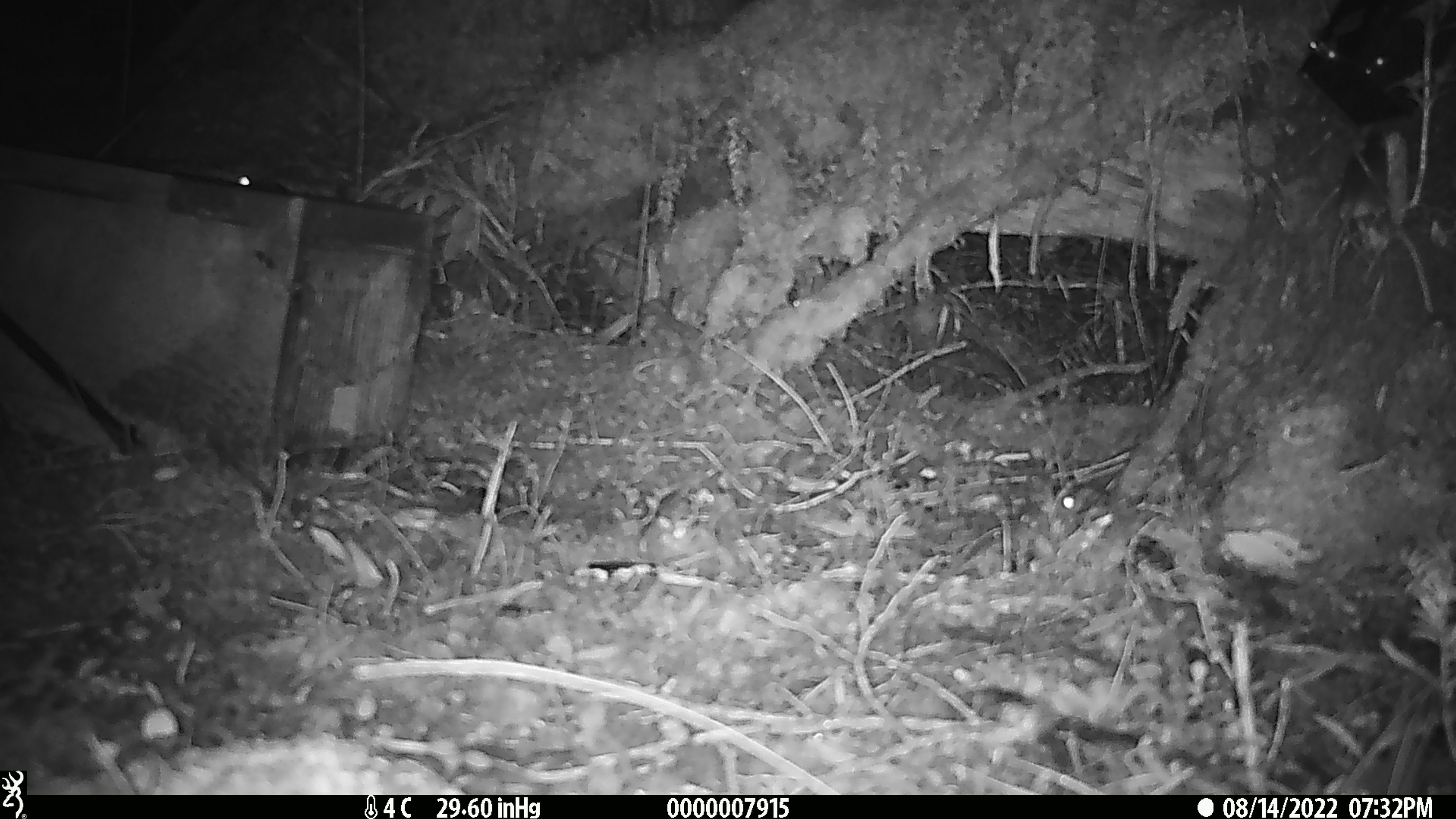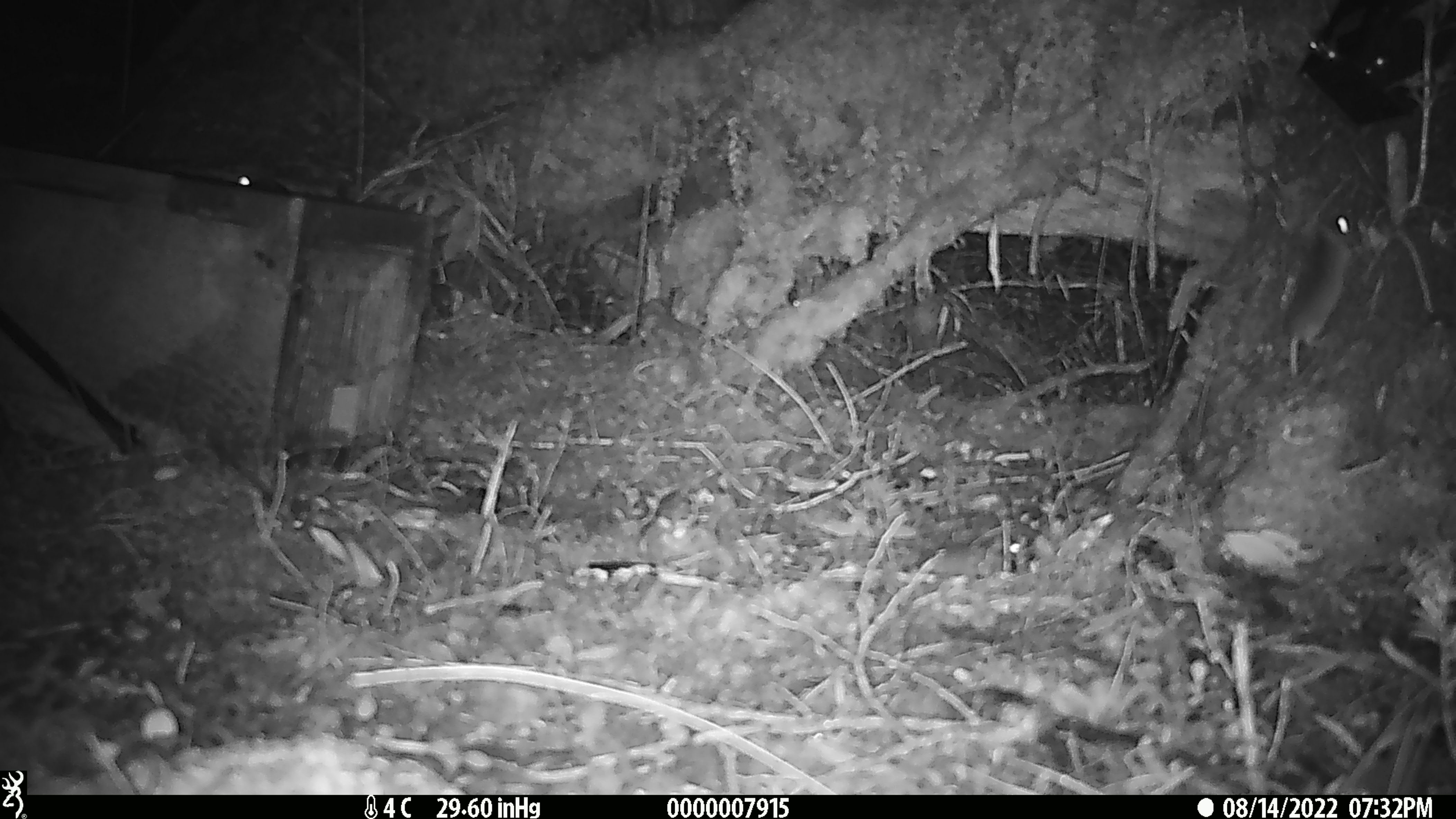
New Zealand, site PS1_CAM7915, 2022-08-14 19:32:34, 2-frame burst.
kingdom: Animalia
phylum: Chordata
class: Mammalia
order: Rodentia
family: Muridae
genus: Mus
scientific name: Mus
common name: mouse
Mouse (Mus).